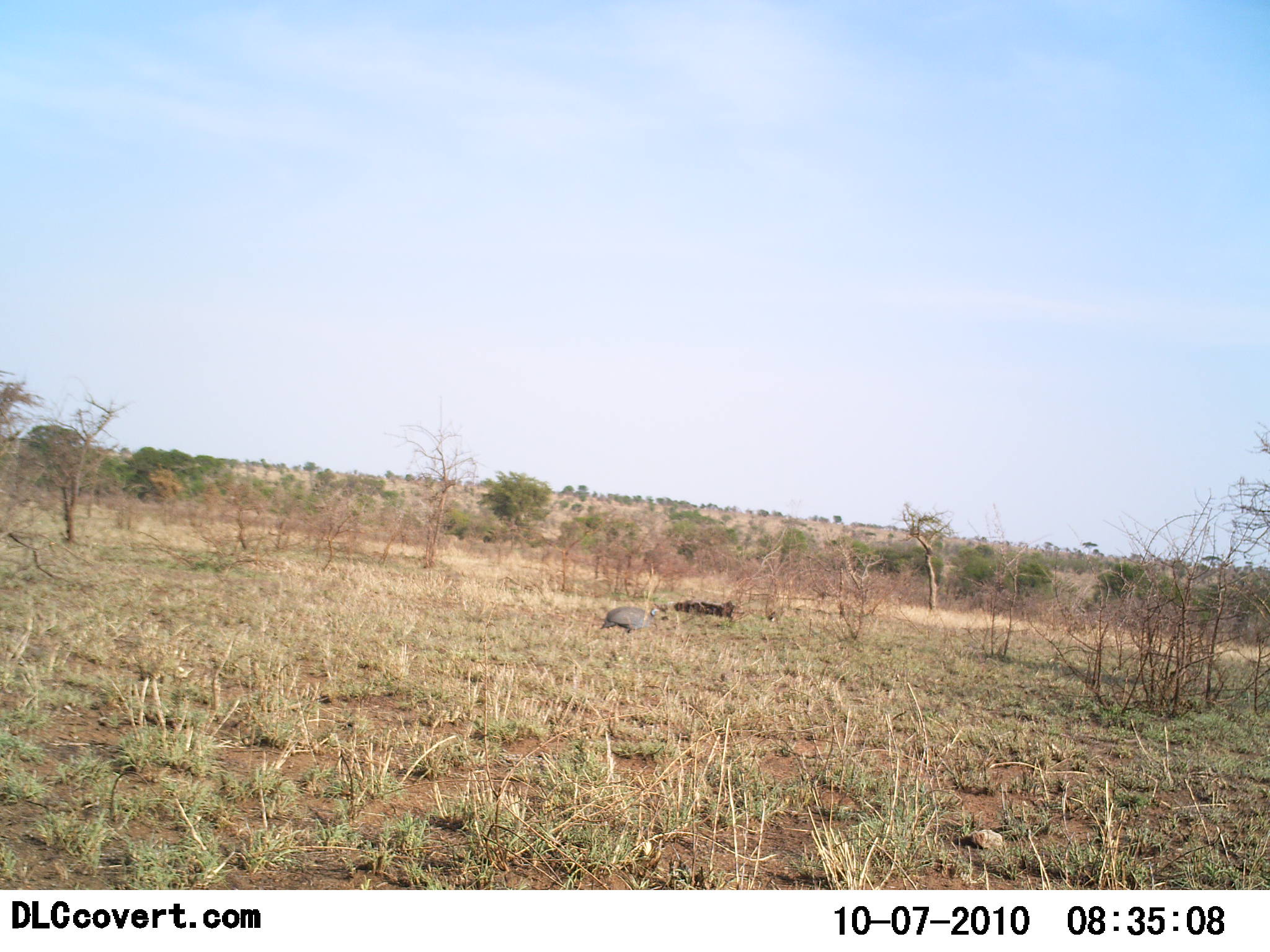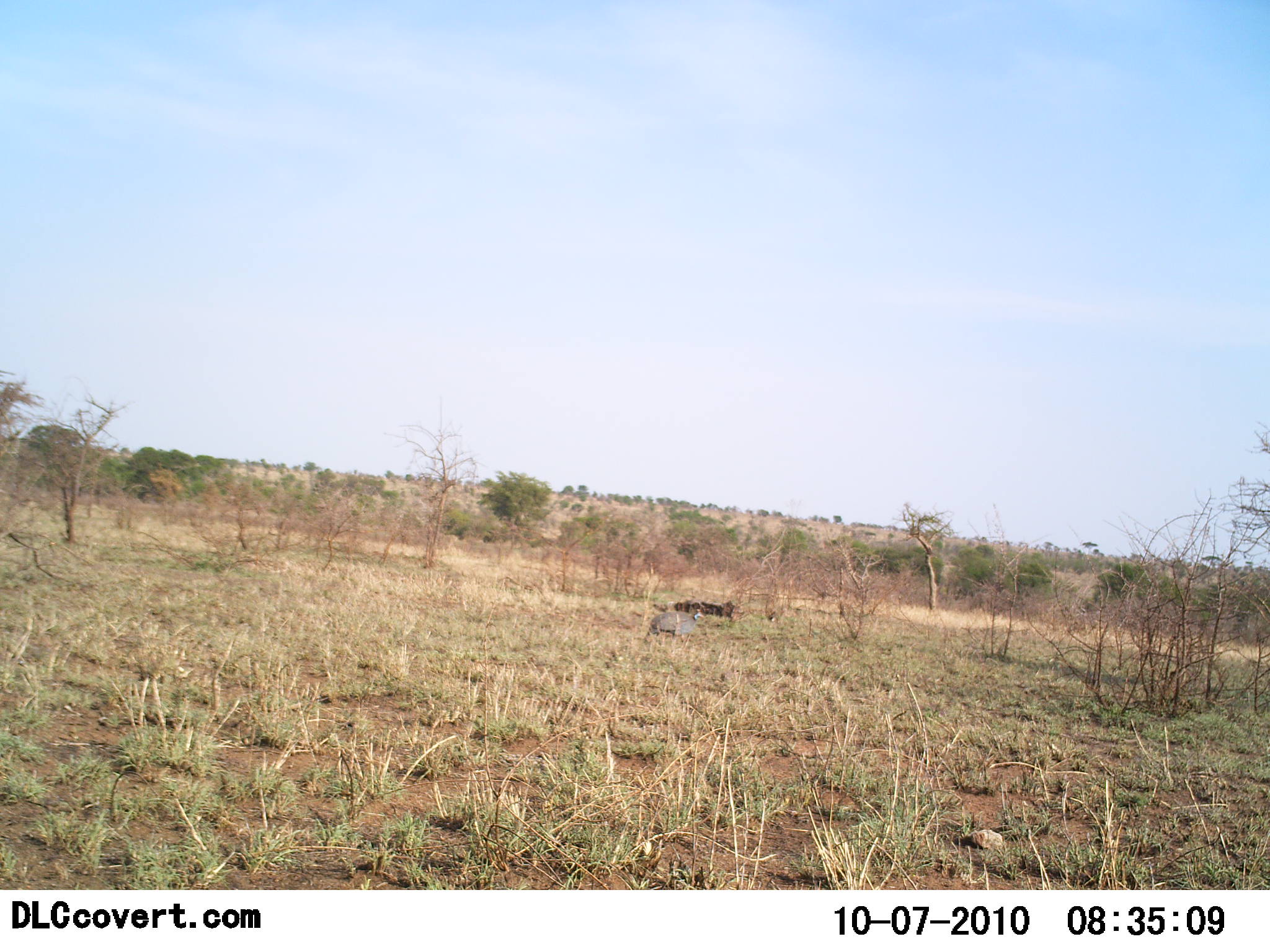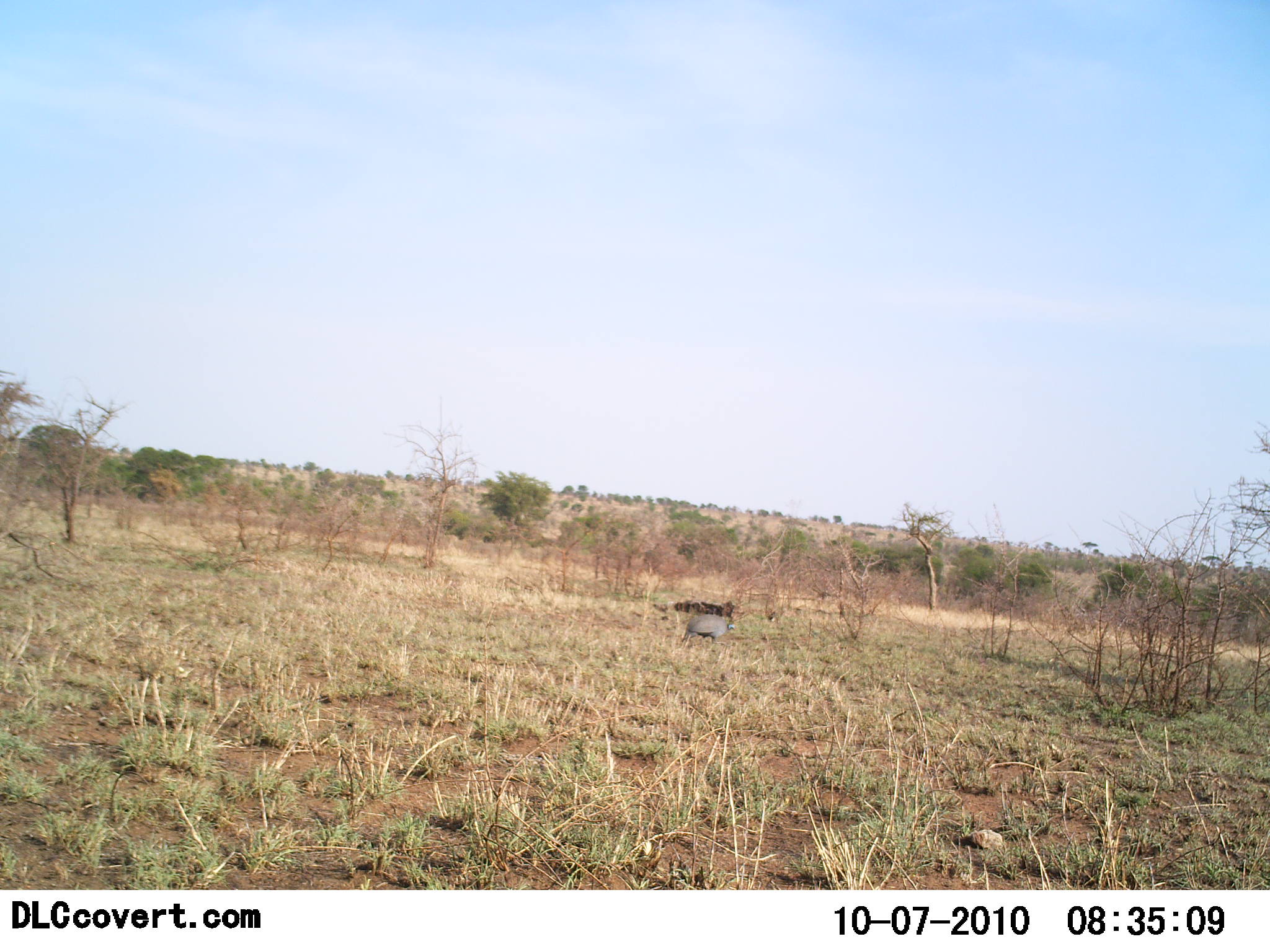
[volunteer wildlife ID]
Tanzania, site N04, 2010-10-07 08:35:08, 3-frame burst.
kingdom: Animalia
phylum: Chordata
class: Aves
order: Galliformes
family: Numididae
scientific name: Numididae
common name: guinea fowl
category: guineafowl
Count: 1.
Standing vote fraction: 0%.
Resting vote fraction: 0%.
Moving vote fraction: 100%.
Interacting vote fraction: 0%.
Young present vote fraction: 0%.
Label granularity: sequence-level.